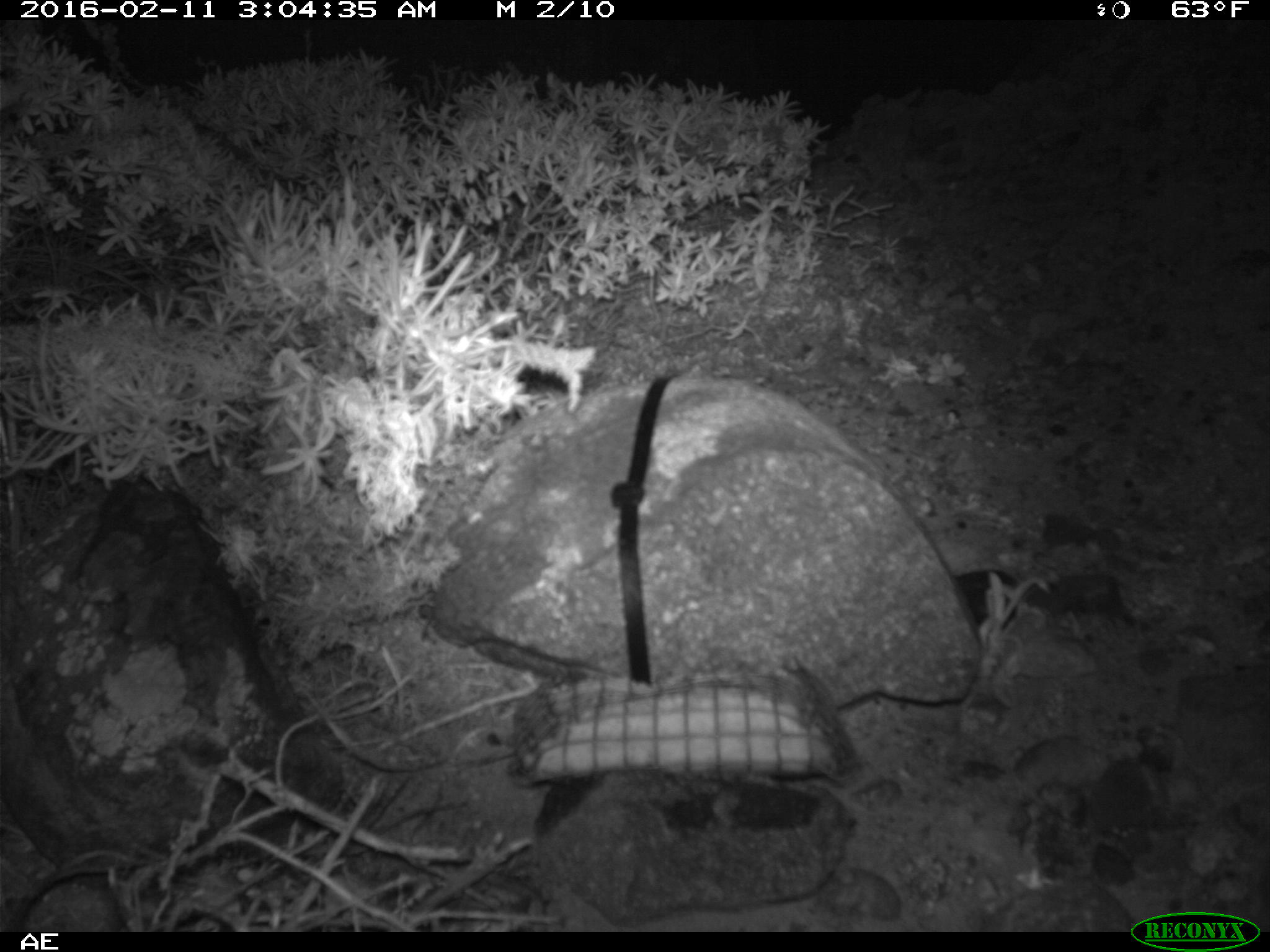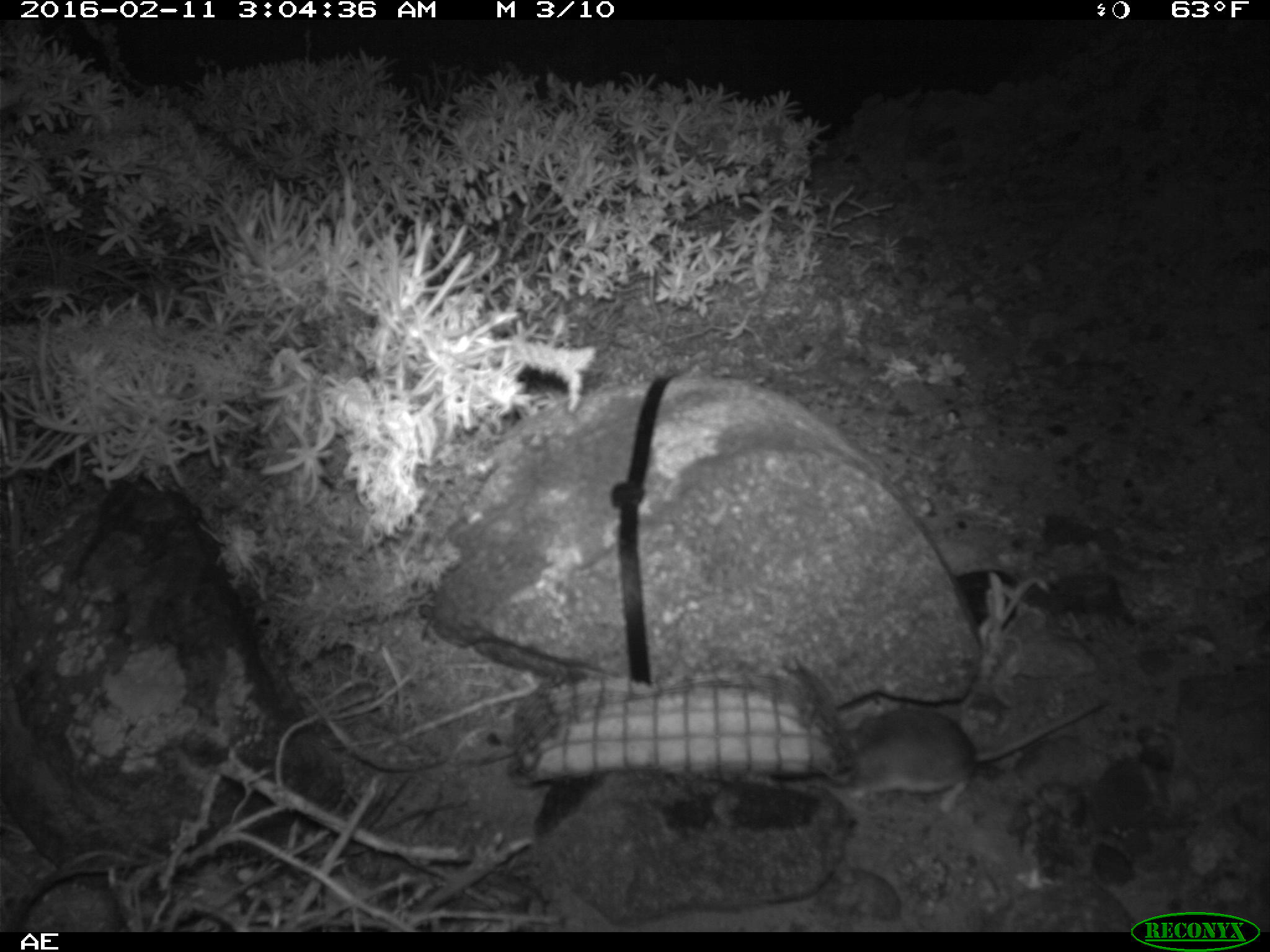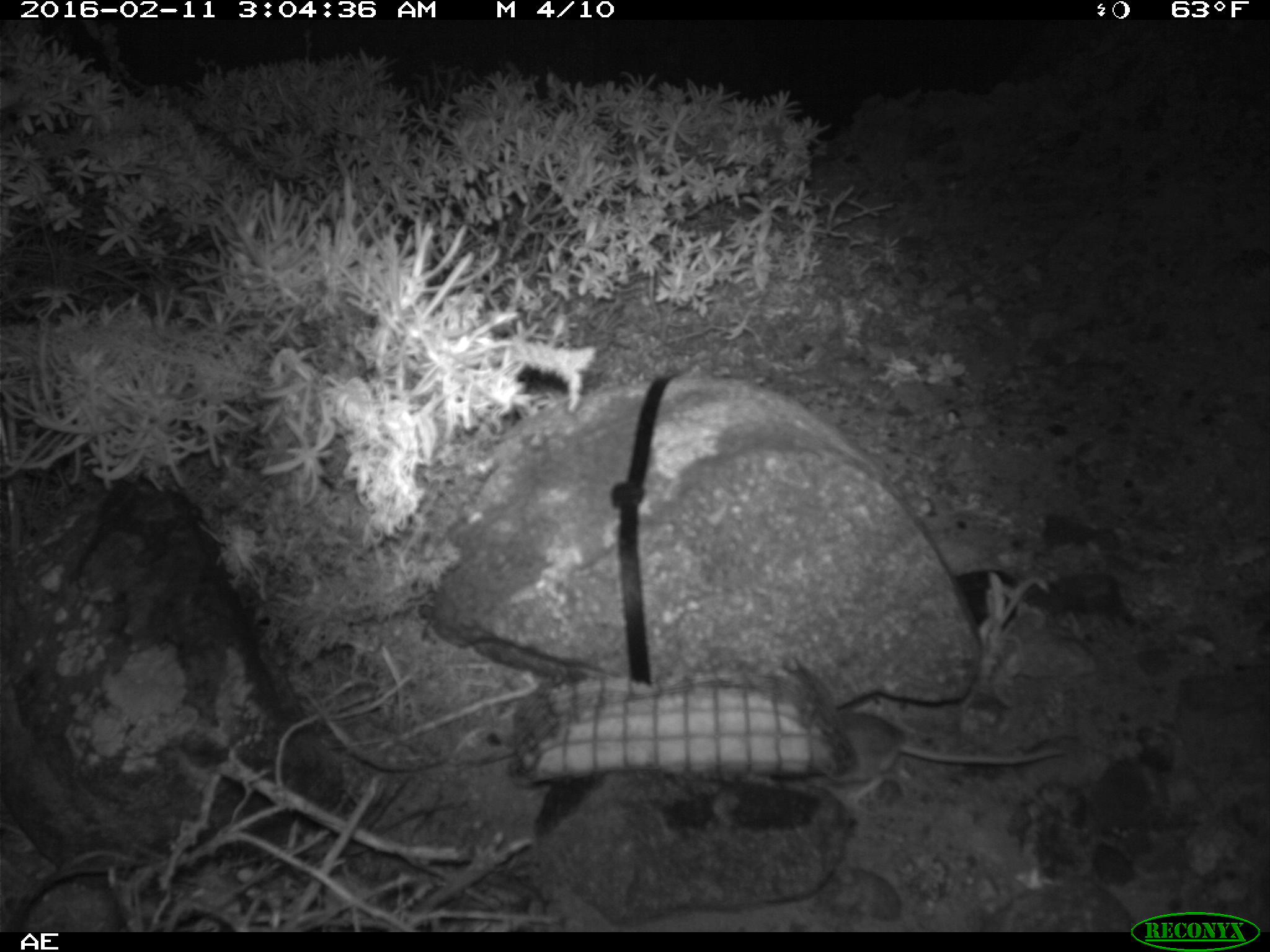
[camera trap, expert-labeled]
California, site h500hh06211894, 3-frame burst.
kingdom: Animalia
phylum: Chordata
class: Mammalia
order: Rodentia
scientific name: Rodentia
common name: rodent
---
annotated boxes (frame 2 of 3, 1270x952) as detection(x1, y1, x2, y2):
rodent: detection(818, 694, 1108, 811)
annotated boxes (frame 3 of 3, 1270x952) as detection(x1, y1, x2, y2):
rodent: detection(835, 708, 1070, 801)